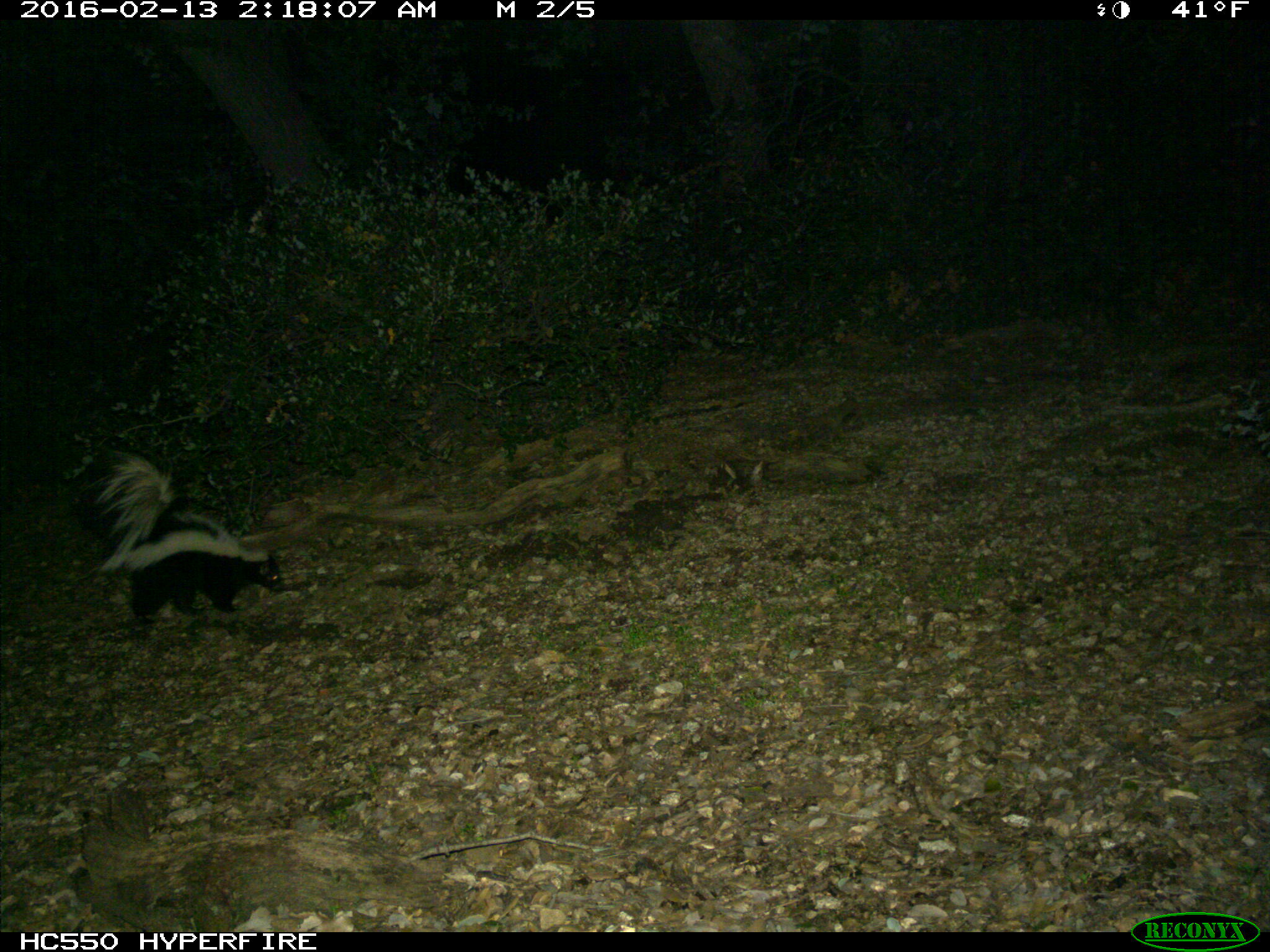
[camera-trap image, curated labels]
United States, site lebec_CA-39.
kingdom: Animalia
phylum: Chordata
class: Mammalia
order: Carnivora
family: Mephitidae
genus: Mephitis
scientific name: Mephitis mephitis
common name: striped skunk